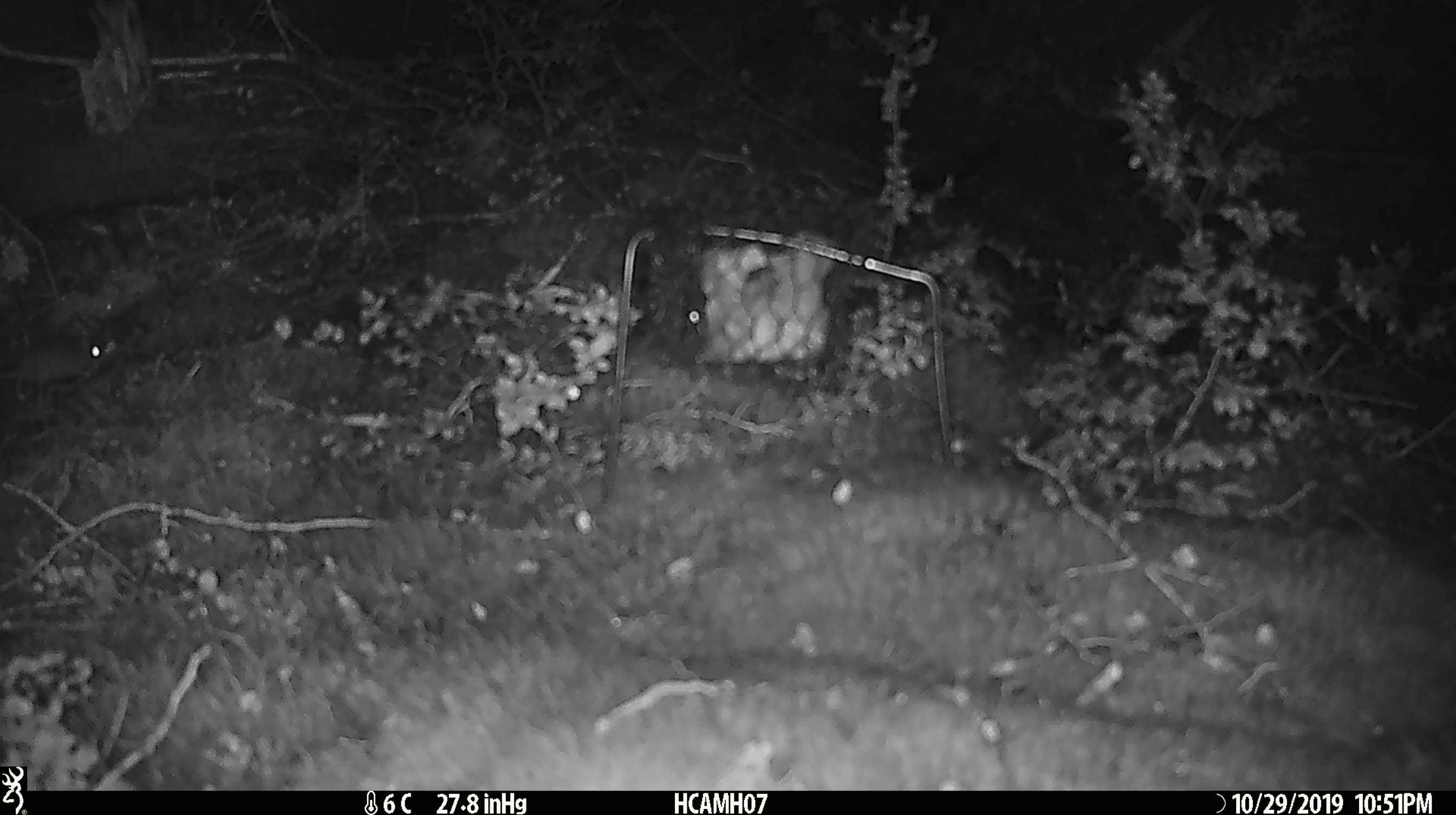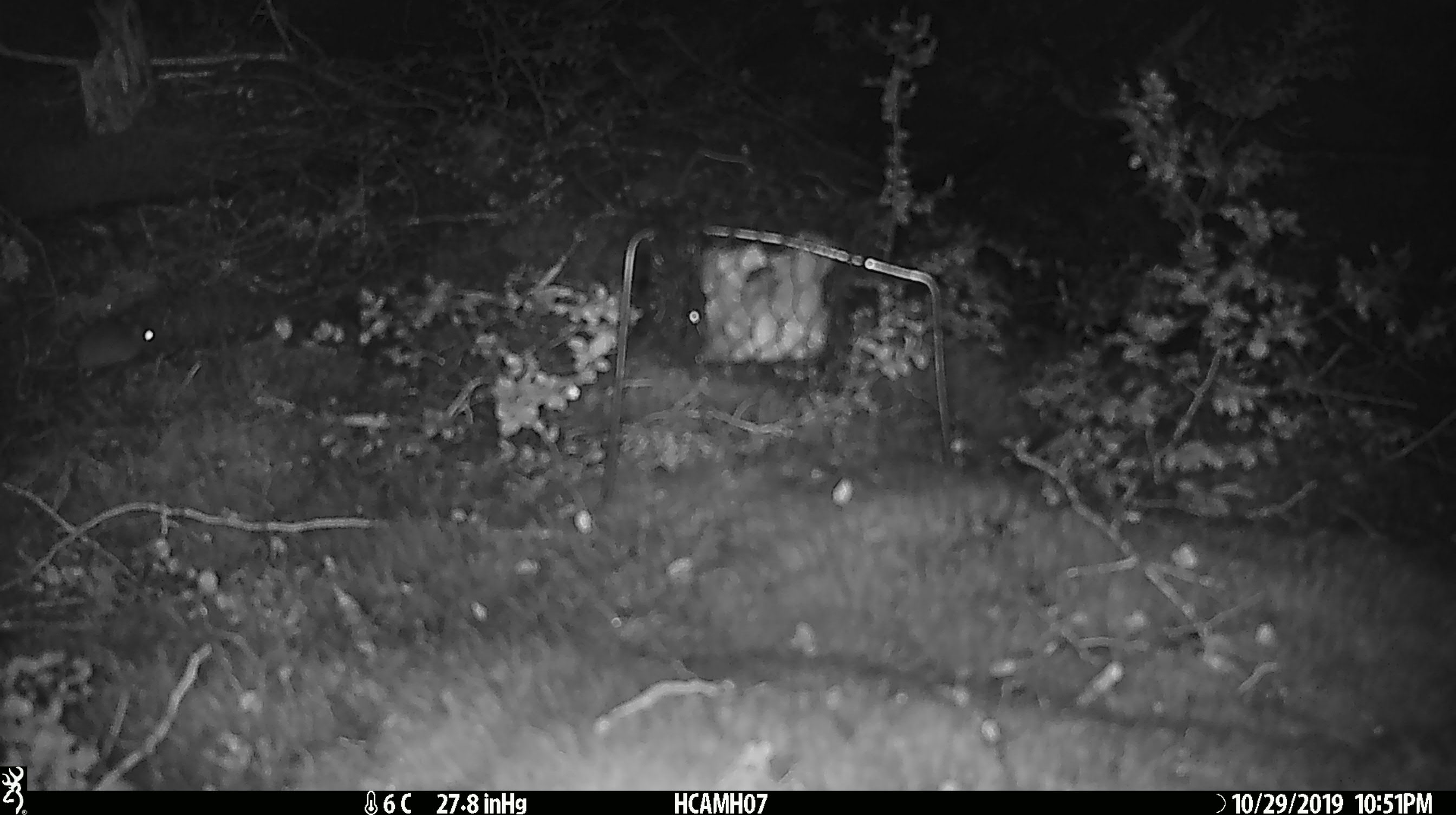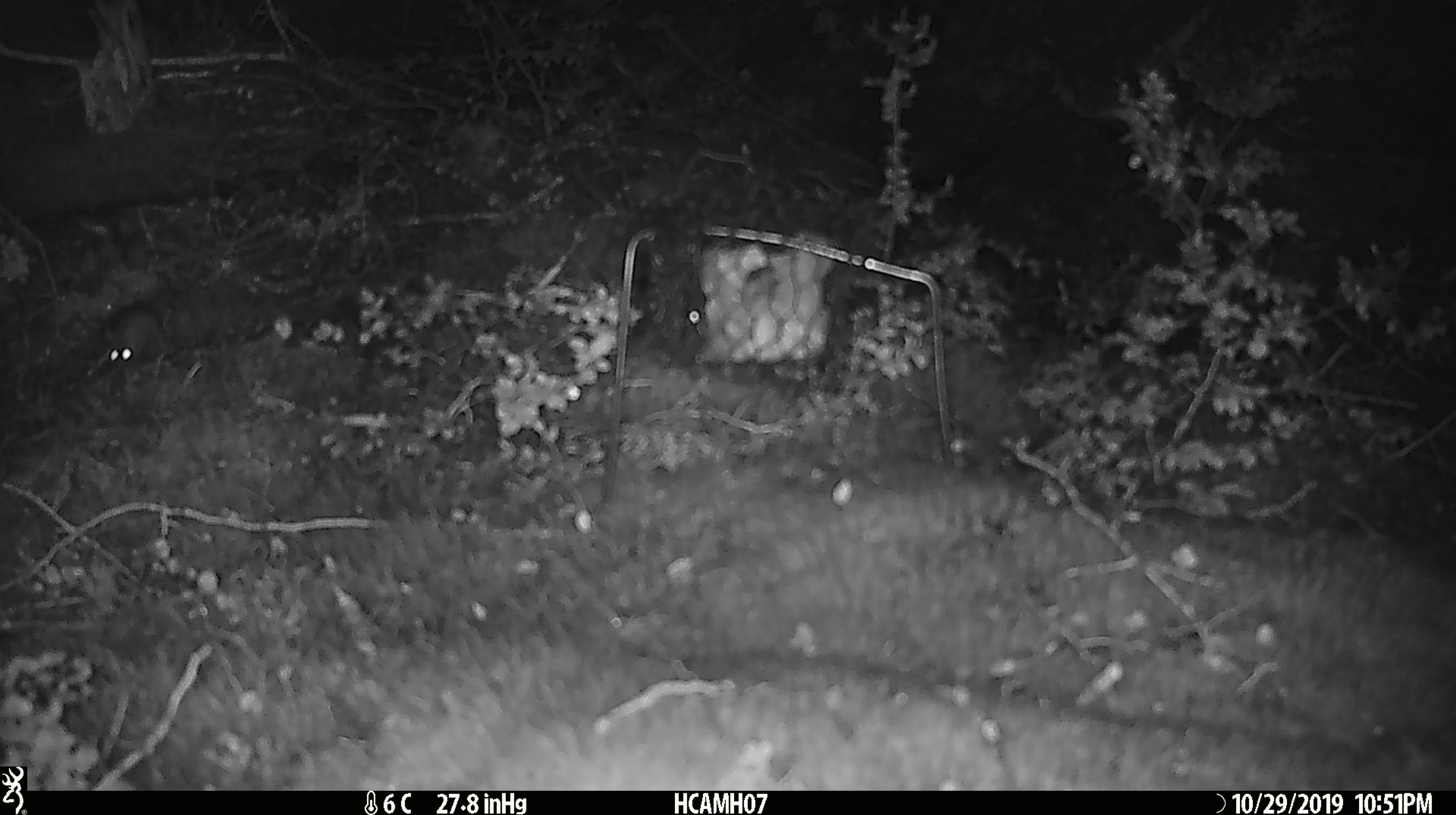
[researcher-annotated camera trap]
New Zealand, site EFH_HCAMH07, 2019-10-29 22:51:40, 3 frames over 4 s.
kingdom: Animalia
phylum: Chordata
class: Mammalia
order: Rodentia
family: Muridae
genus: Mus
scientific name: Mus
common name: mouse